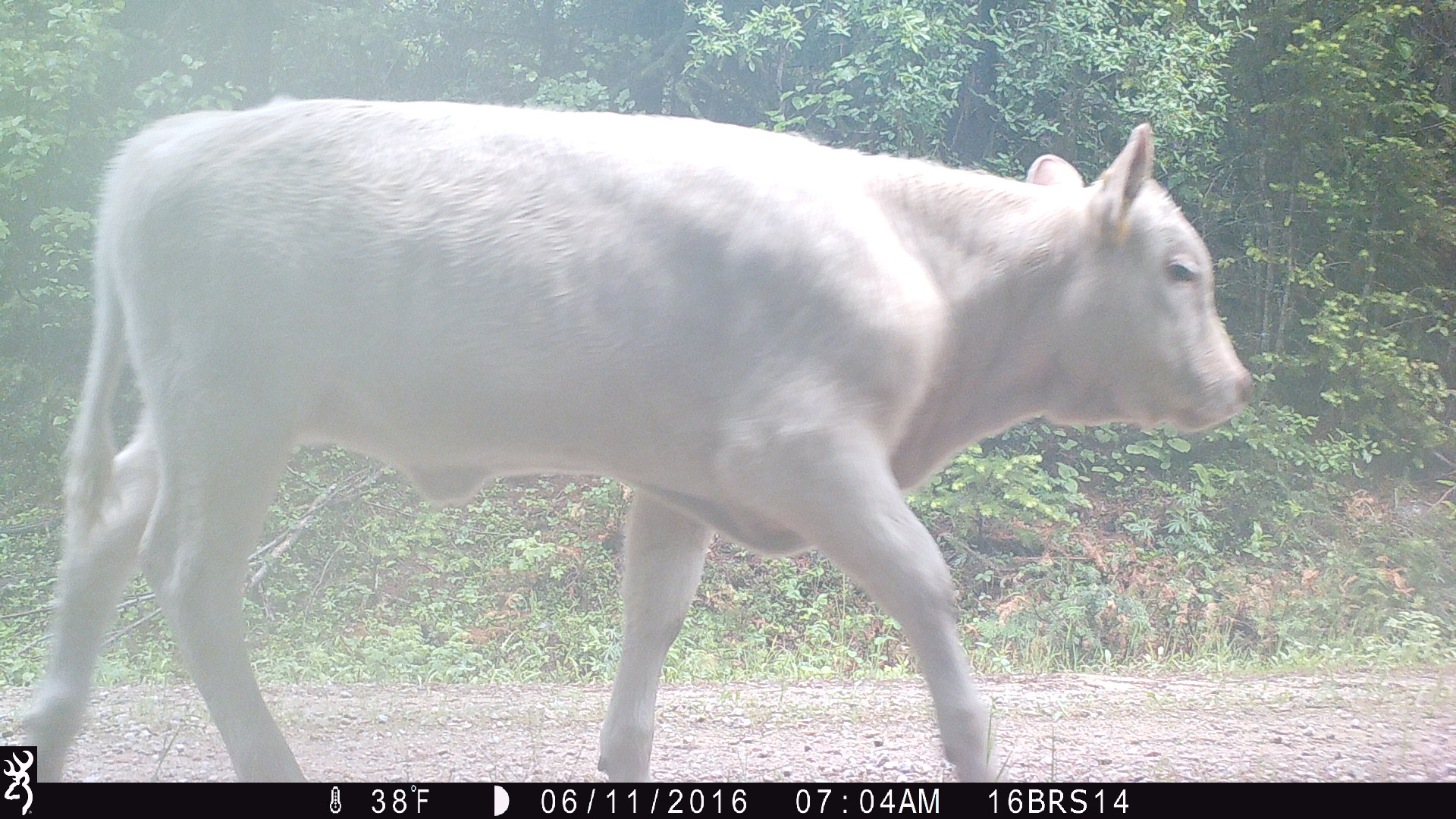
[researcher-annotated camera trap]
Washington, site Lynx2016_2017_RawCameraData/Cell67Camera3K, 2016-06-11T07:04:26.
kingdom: Animalia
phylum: Chordata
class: Mammalia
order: Artiodactyla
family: Bovidae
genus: Bos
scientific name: Bos taurus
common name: domestic cattle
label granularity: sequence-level